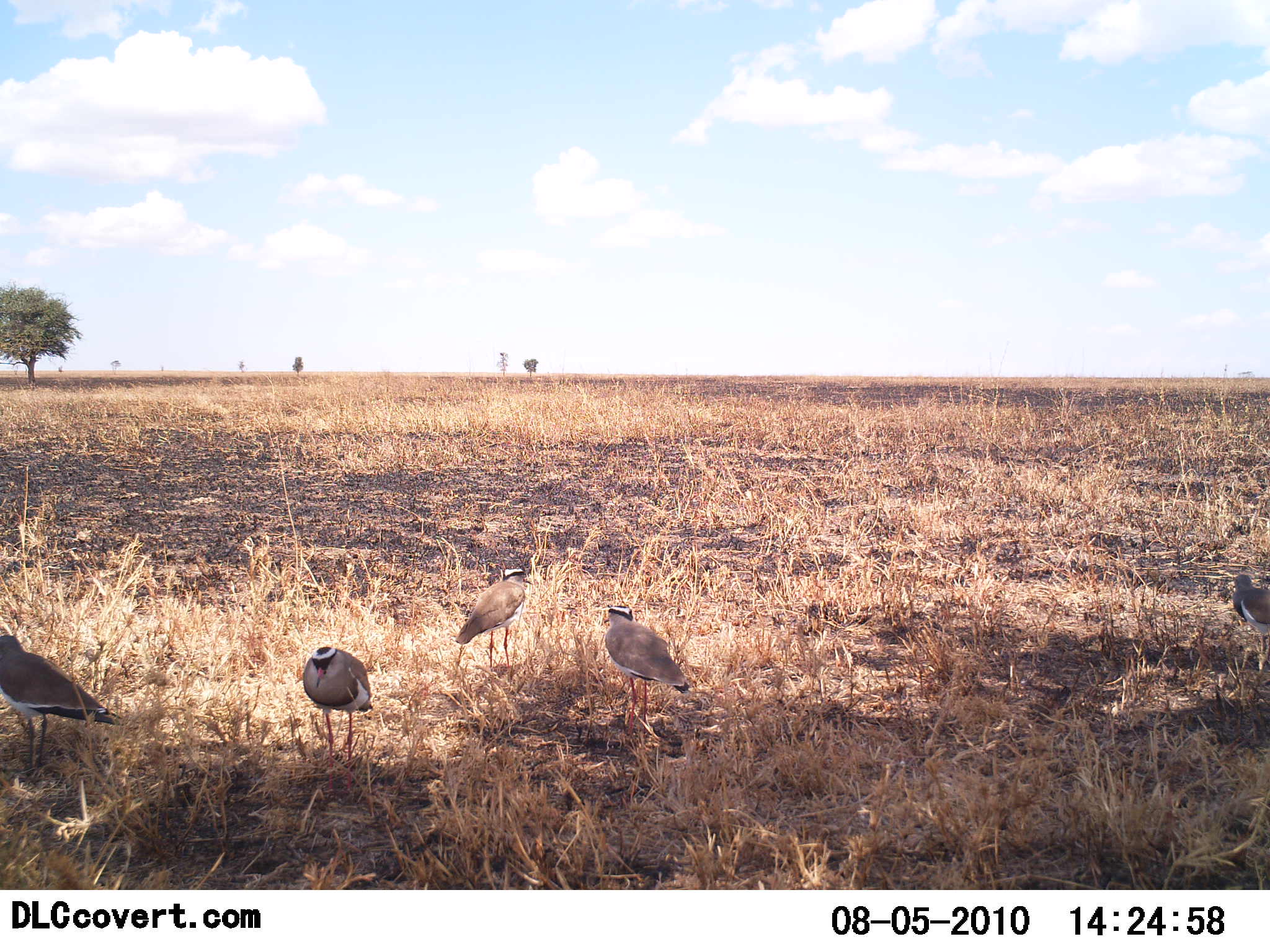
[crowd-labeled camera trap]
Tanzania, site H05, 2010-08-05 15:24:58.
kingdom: Animalia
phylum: Chordata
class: Aves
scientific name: Aves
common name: bird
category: otherbird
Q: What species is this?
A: Otherbird (bird) (Aves).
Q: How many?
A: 5.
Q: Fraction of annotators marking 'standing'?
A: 100%.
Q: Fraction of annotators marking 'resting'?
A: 0%.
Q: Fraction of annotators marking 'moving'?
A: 0%.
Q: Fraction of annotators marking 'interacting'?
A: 9%.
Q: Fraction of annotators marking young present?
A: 0%.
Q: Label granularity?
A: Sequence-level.